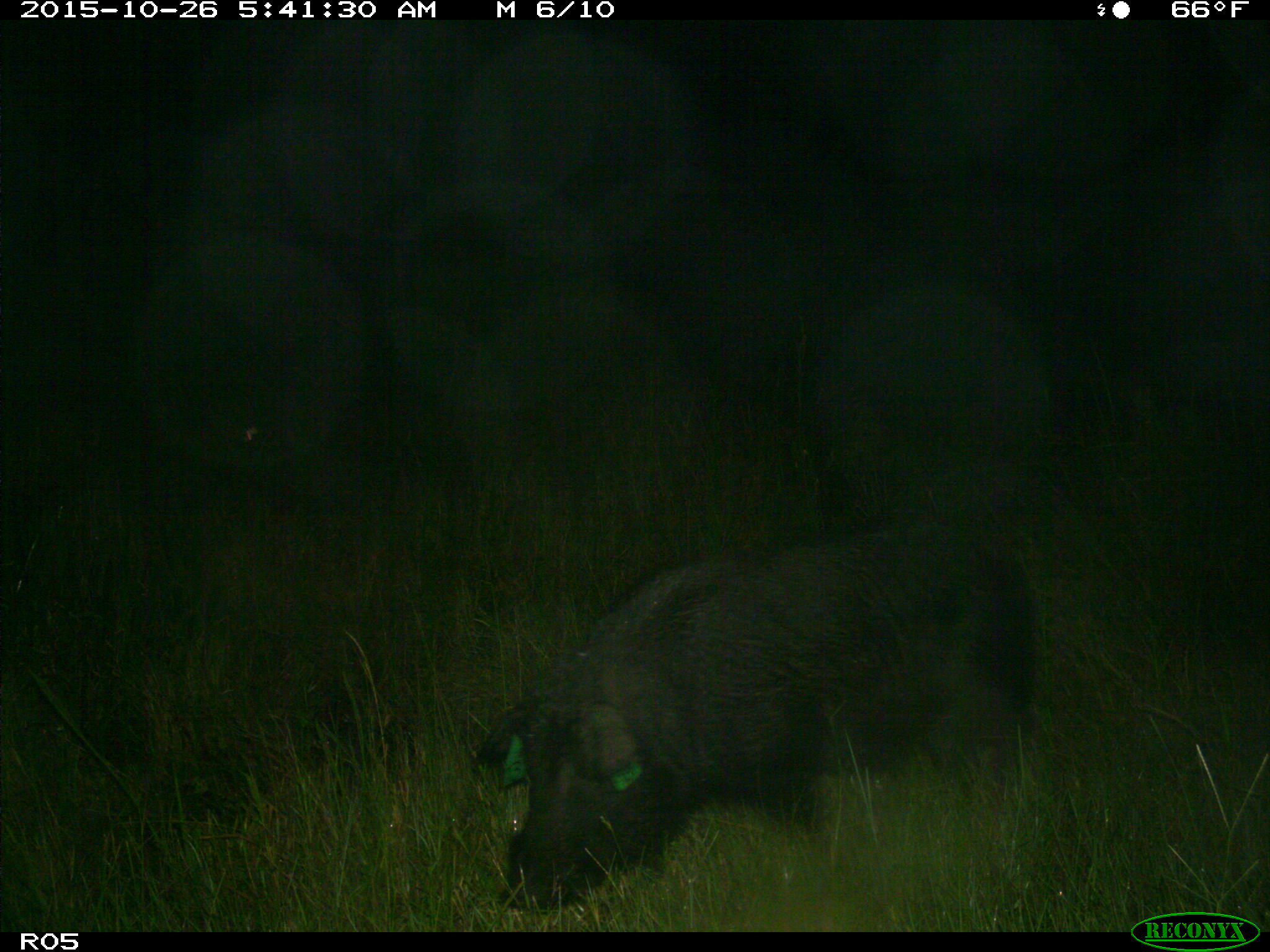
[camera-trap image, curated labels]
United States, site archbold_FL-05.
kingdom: Animalia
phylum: Chordata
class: Mammalia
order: Artiodactyla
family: Suidae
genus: Sus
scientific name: Sus scrofa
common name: wild boar